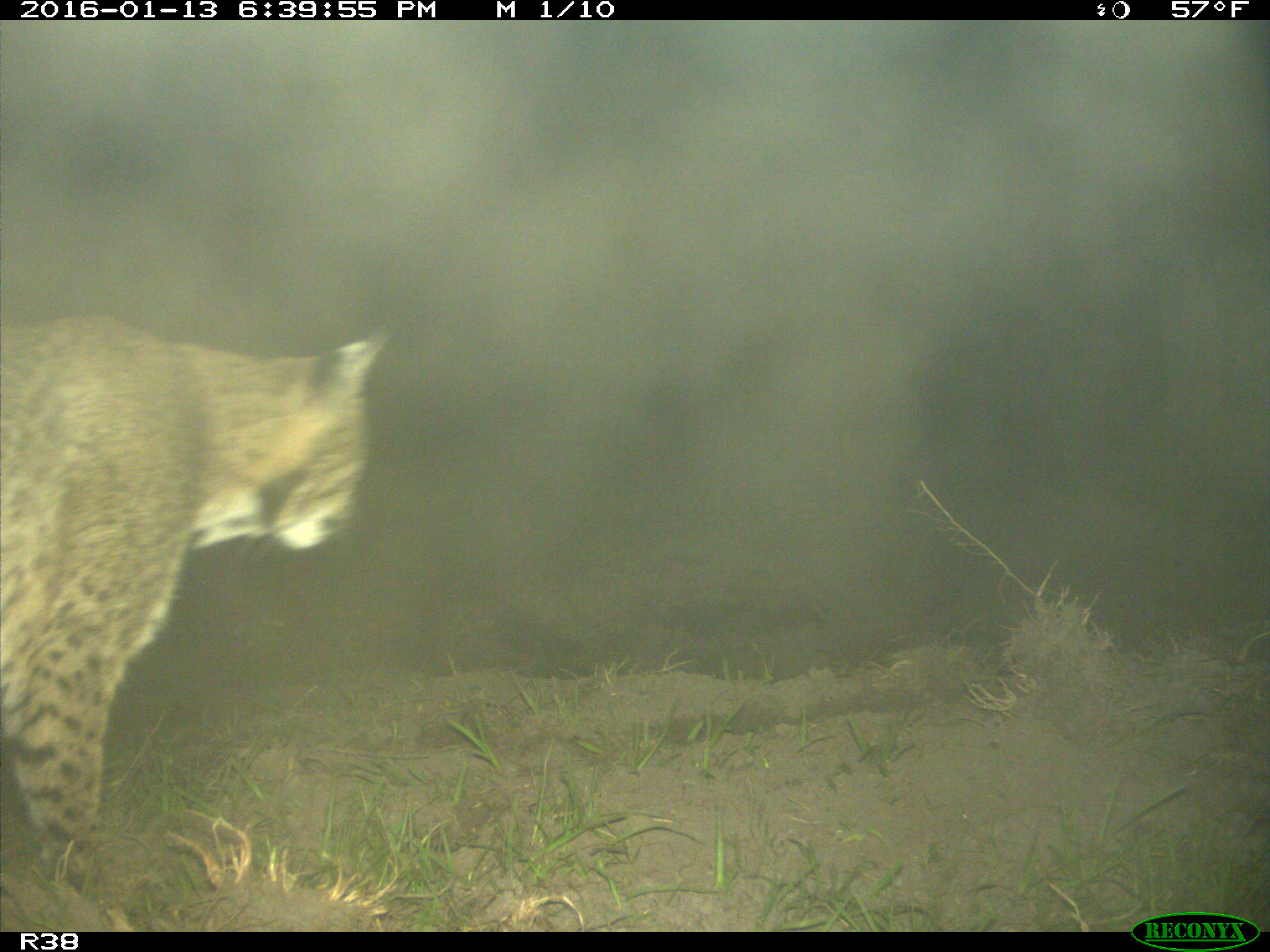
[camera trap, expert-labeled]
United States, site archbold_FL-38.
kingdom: Animalia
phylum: Chordata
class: Mammalia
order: Carnivora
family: Felidae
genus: Lynx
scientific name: Lynx rufus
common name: bobcat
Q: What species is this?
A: Lynx rufus (bobcat).